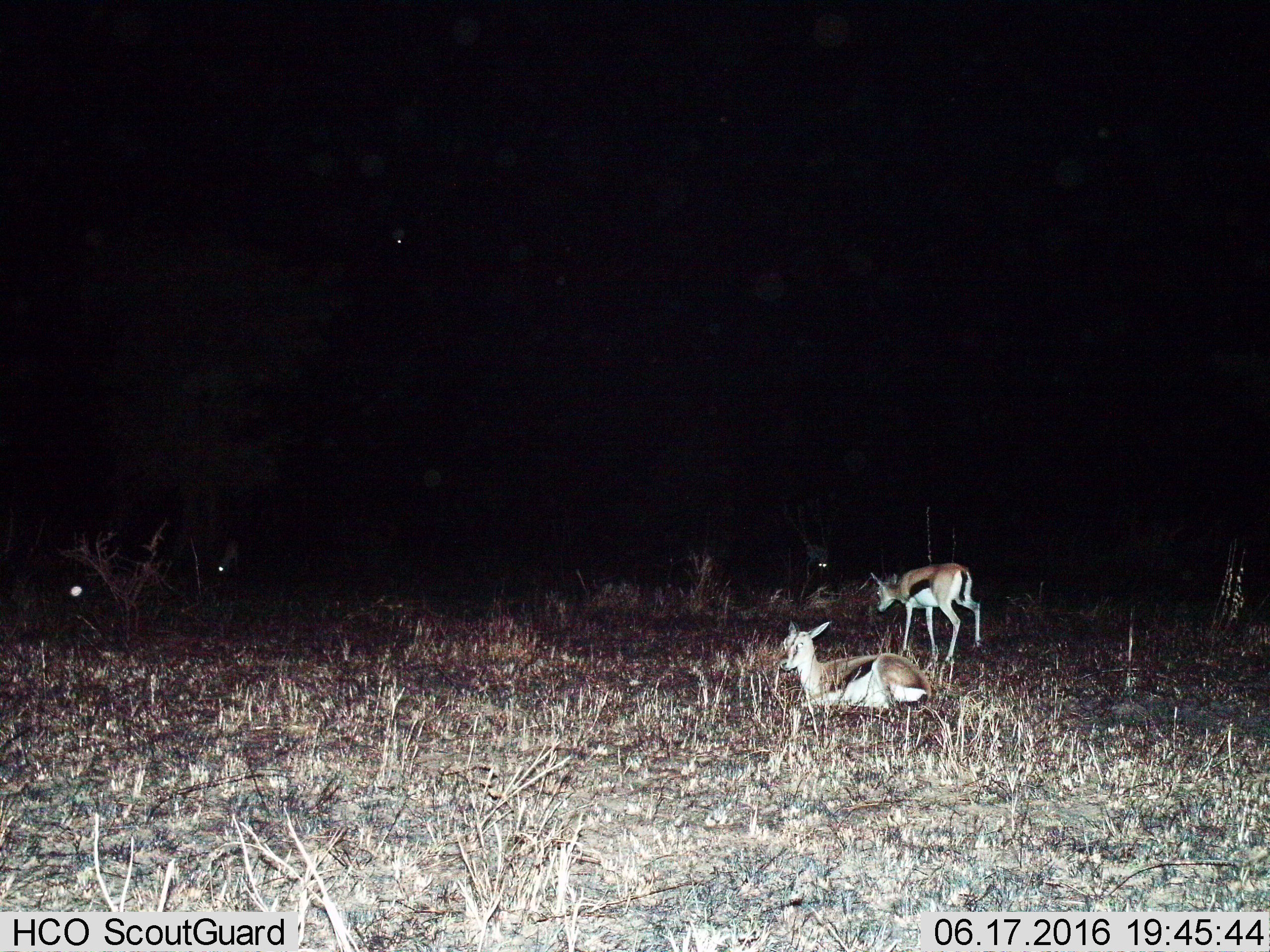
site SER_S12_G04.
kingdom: Animalia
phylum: Chordata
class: Mammalia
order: Artiodactyla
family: Bovidae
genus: Eudorcas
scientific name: Eudorcas thomsonii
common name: thomson's gazelle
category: gazellethomsons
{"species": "gazellethomsons (thomson's gazelle) (Eudorcas thomsonii)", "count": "4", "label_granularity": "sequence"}